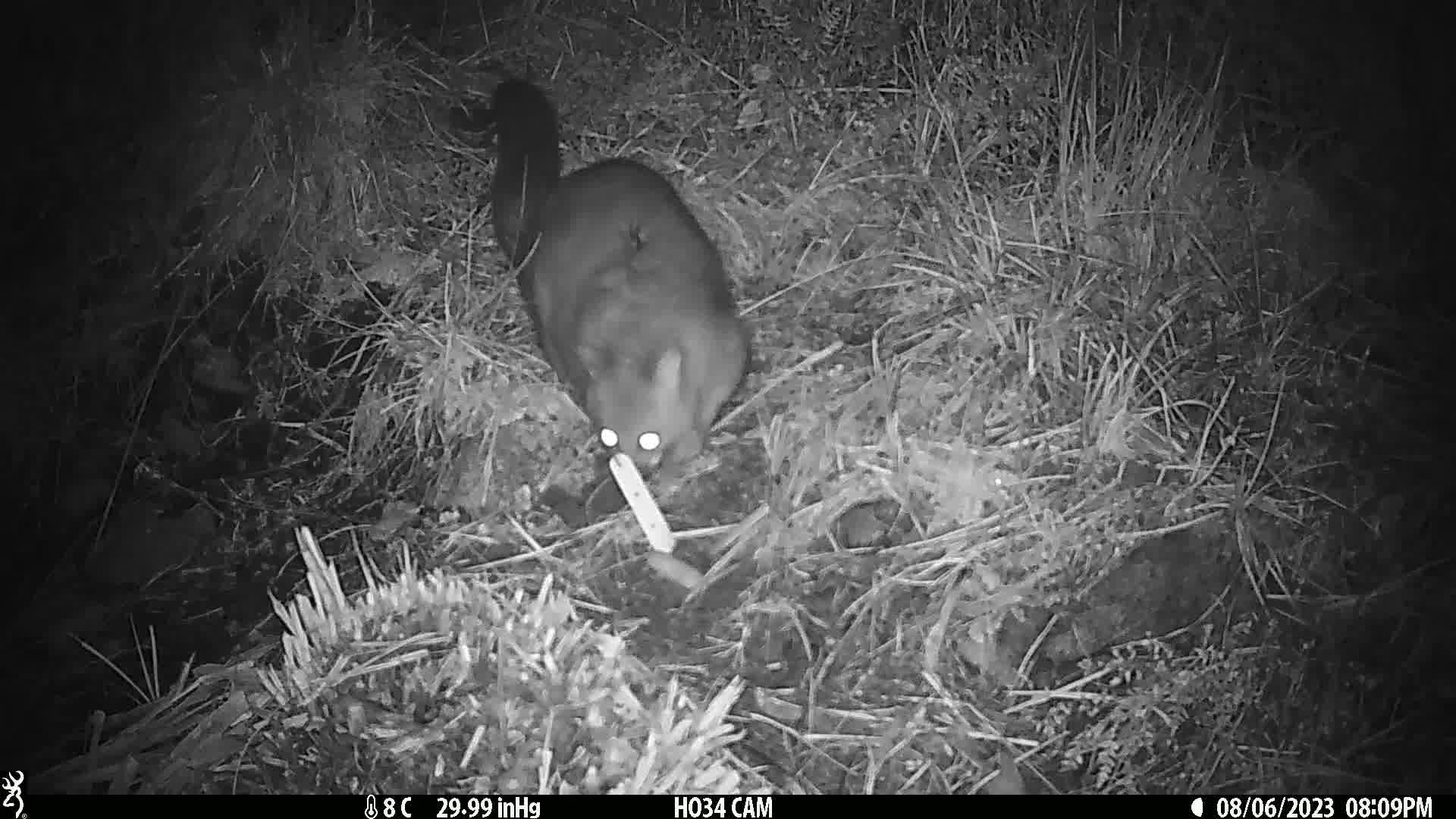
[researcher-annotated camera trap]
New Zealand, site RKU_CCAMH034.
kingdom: Animalia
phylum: Chordata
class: Mammalia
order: Diprotodontia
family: Phalangeridae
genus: Trichosurus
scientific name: Trichosurus vulpecula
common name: common brushtail possum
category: possum